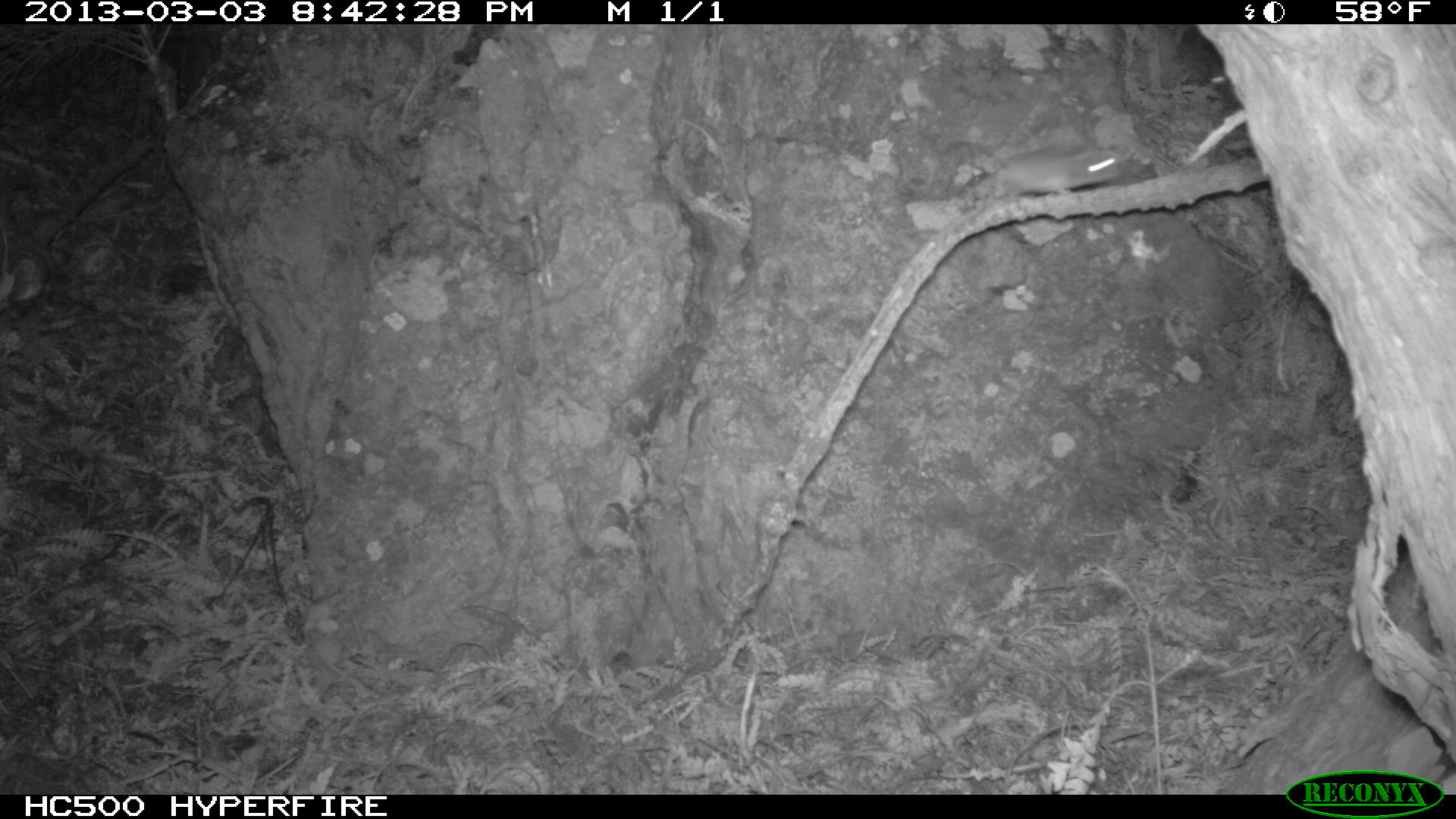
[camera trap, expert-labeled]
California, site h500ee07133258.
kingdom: Animalia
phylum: Chordata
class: Mammalia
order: Rodentia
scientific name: Rodentia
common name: rodent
Rodent (Rodentia).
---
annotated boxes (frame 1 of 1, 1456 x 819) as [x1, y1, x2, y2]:
rodent: [927, 146, 1141, 241]